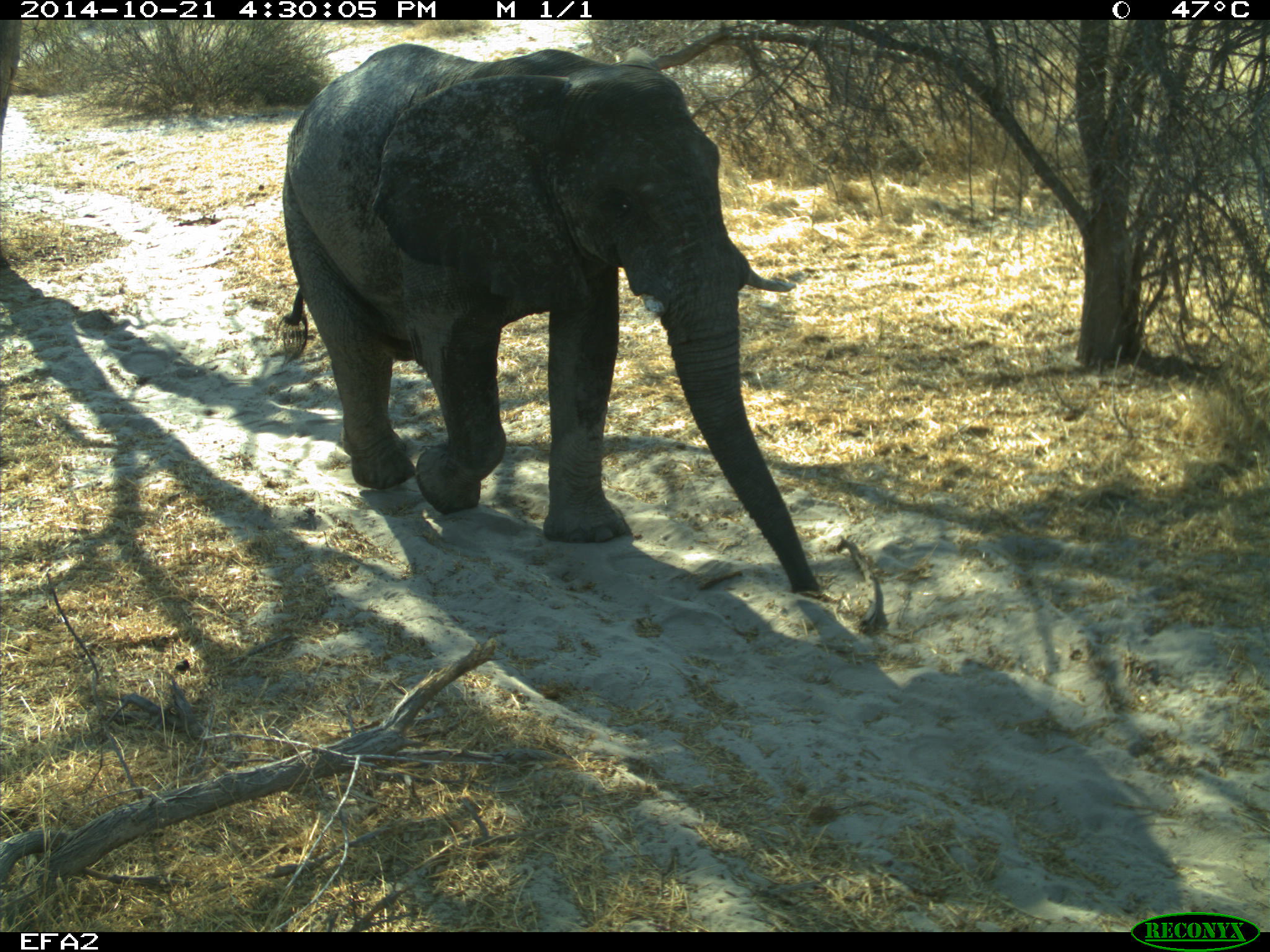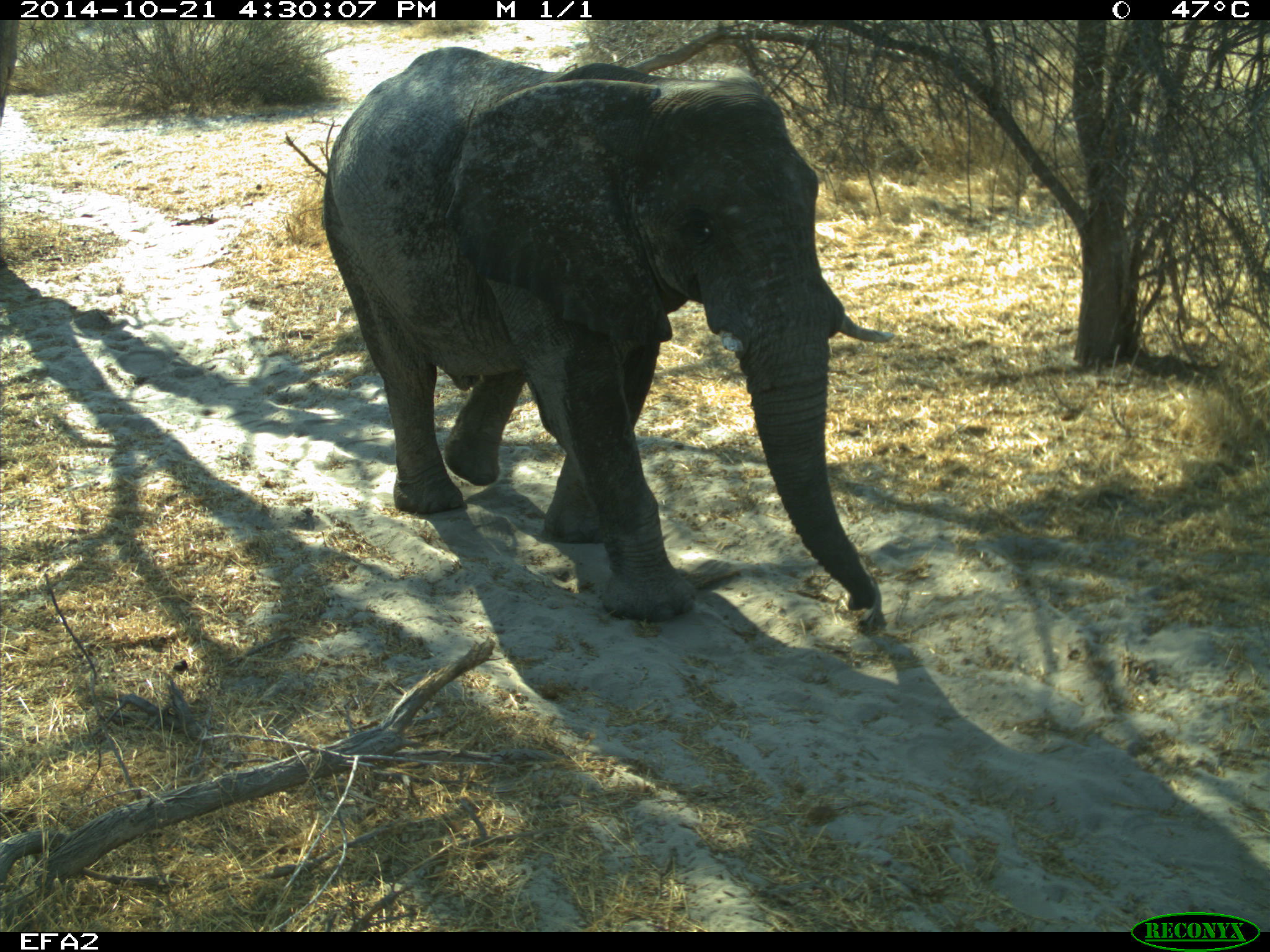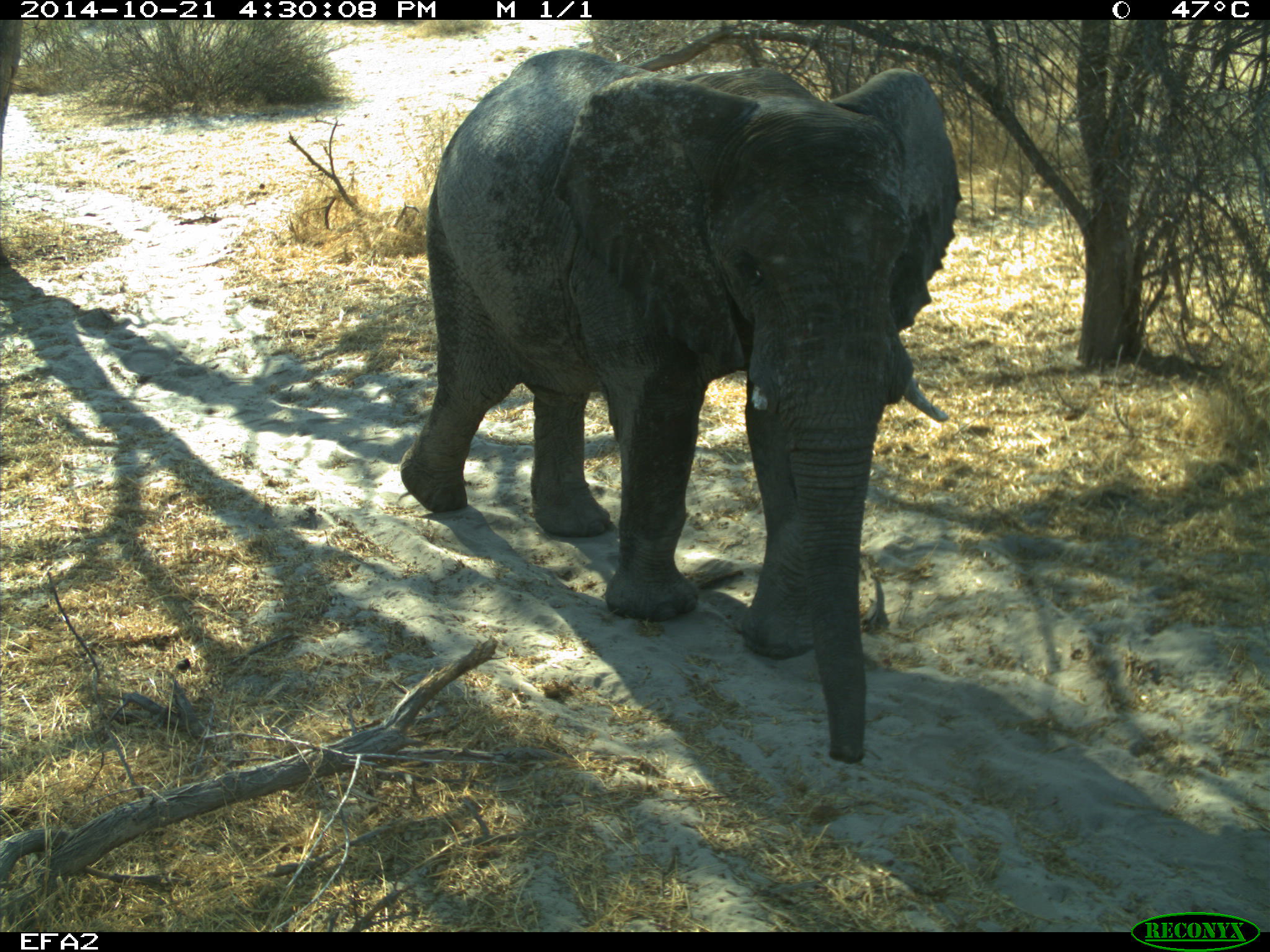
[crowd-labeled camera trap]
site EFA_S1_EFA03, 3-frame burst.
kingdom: Animalia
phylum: Chordata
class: Mammalia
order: Proboscidea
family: Elephantidae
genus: Loxodonta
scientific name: Loxodonta africana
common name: african bush elephant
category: elephant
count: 1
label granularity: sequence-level